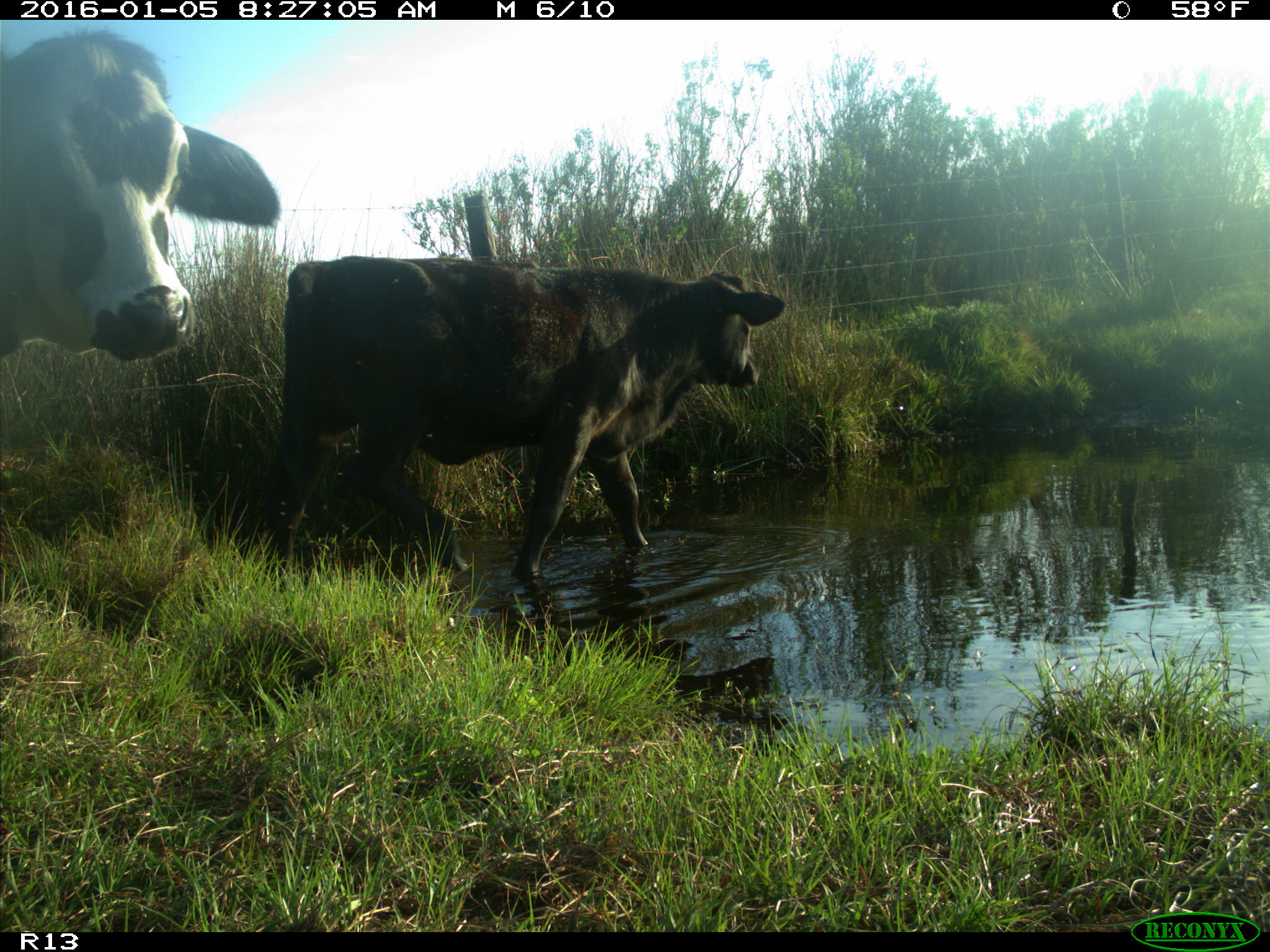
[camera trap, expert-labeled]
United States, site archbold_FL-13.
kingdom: Animalia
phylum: Chordata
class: Mammalia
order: Artiodactyla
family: Bovidae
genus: Bos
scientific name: Bos taurus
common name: domestic cow